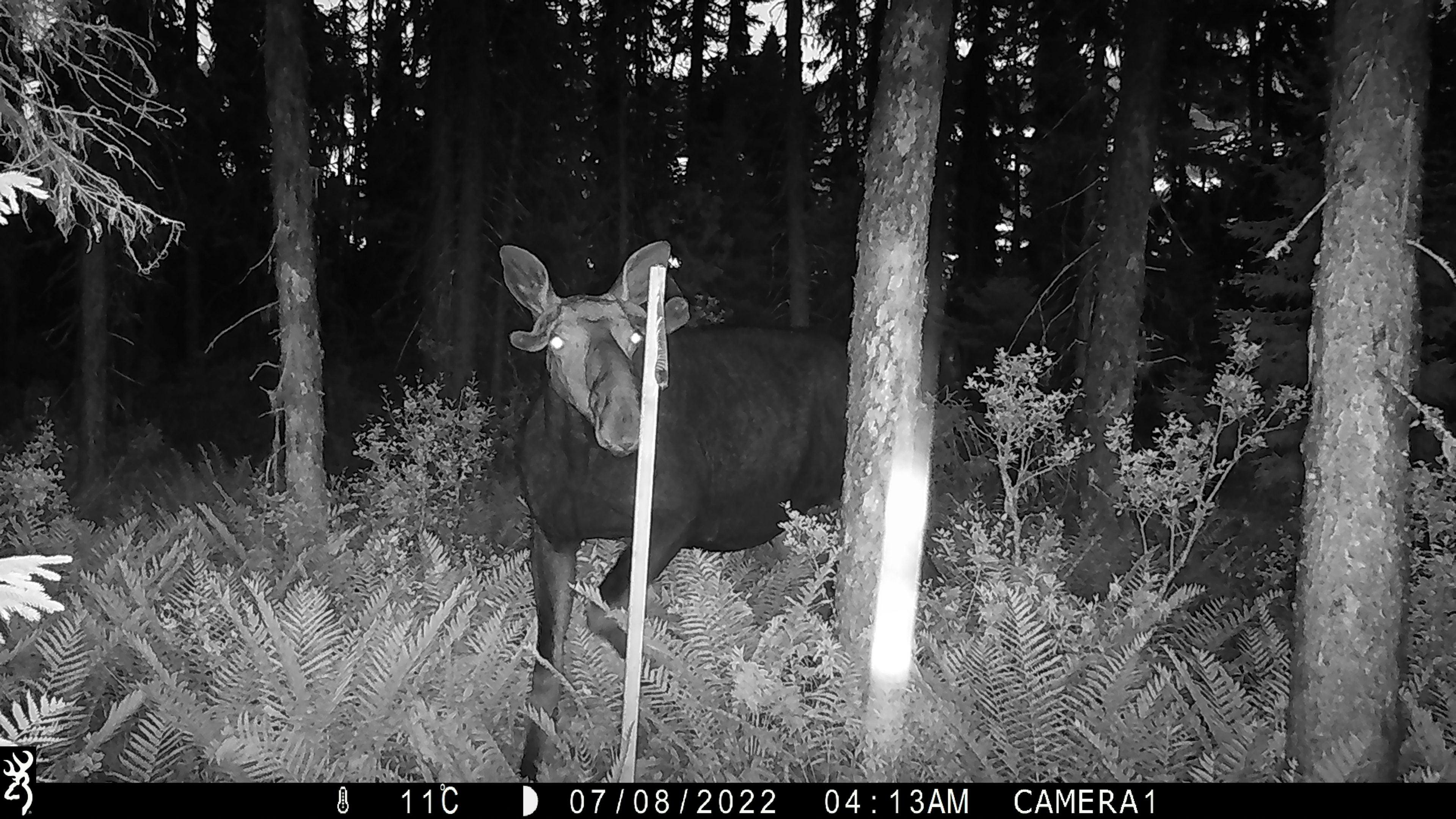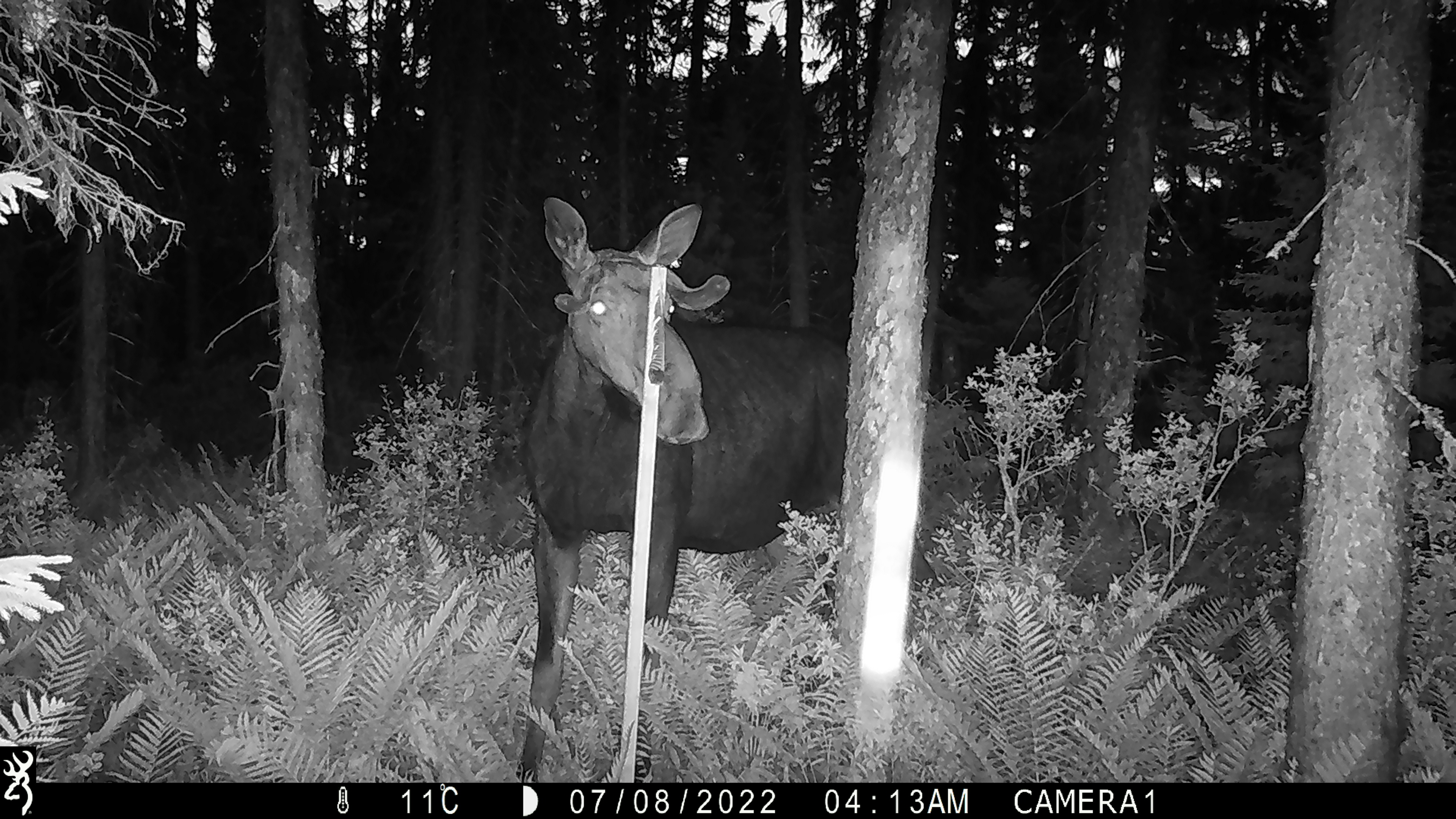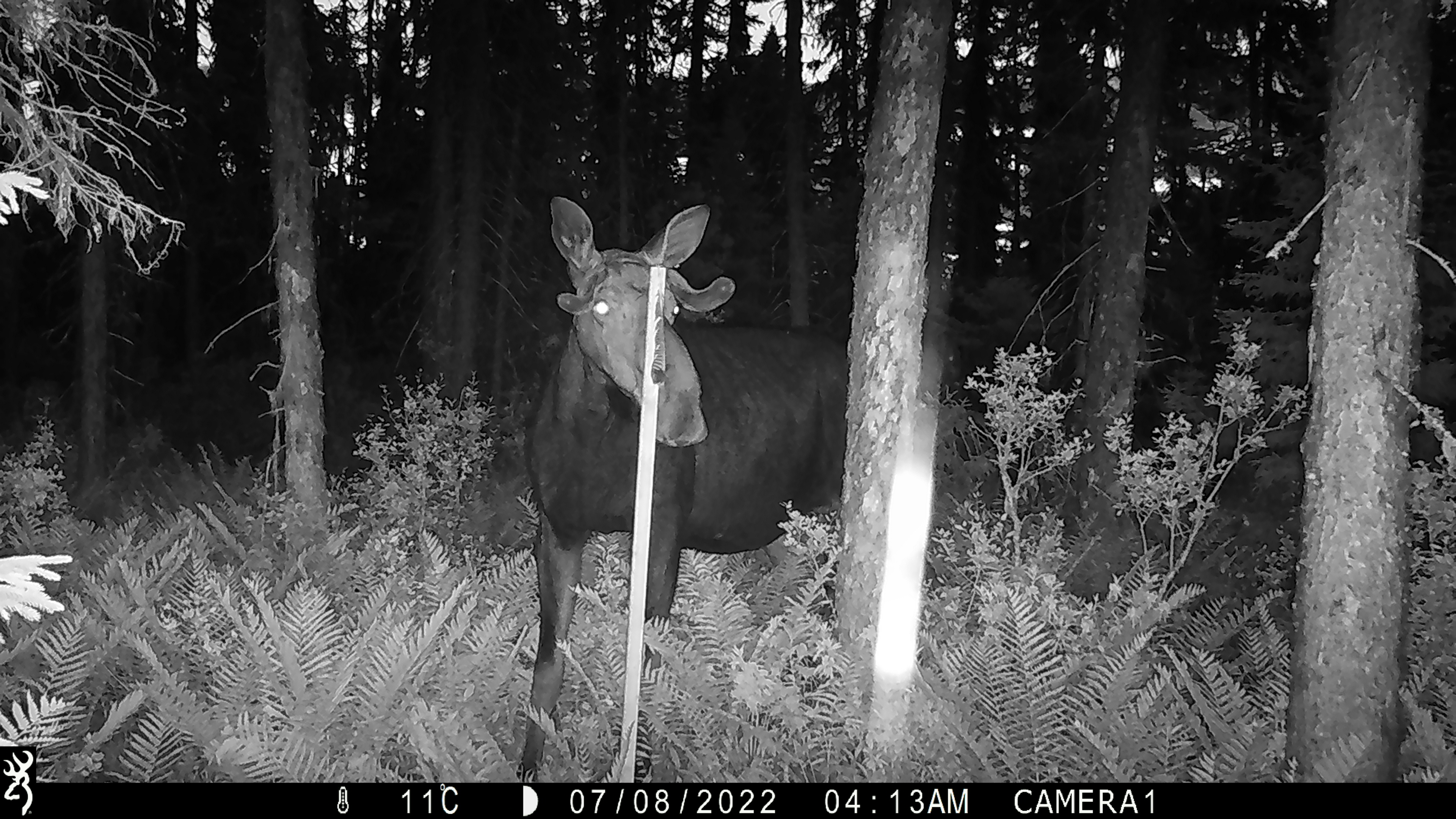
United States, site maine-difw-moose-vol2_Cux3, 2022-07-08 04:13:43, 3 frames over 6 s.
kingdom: Animalia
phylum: Chordata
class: Mammalia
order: Artiodactyla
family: Cervidae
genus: Alces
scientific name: Alces alces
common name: moose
Moose (Alces alces).